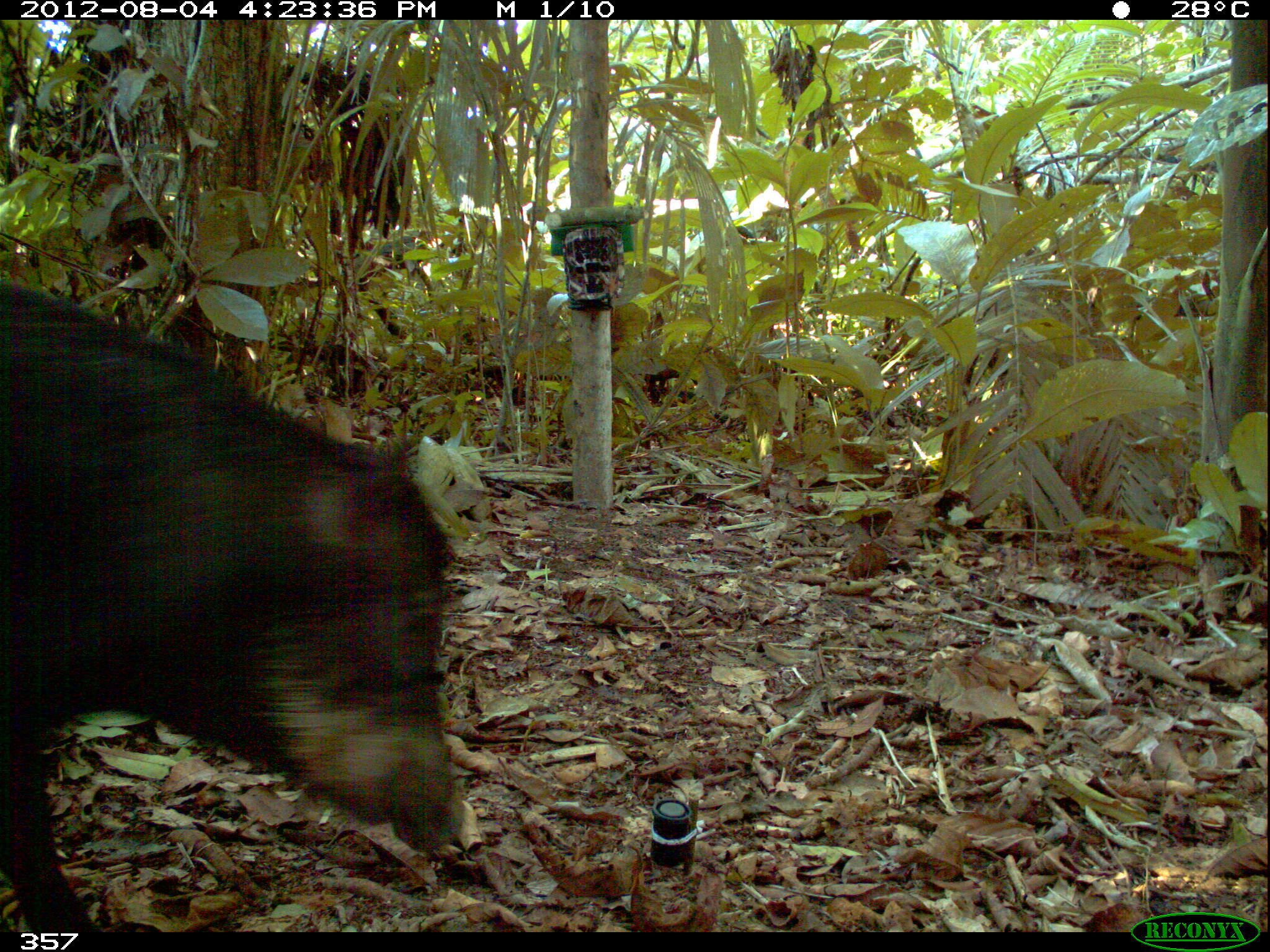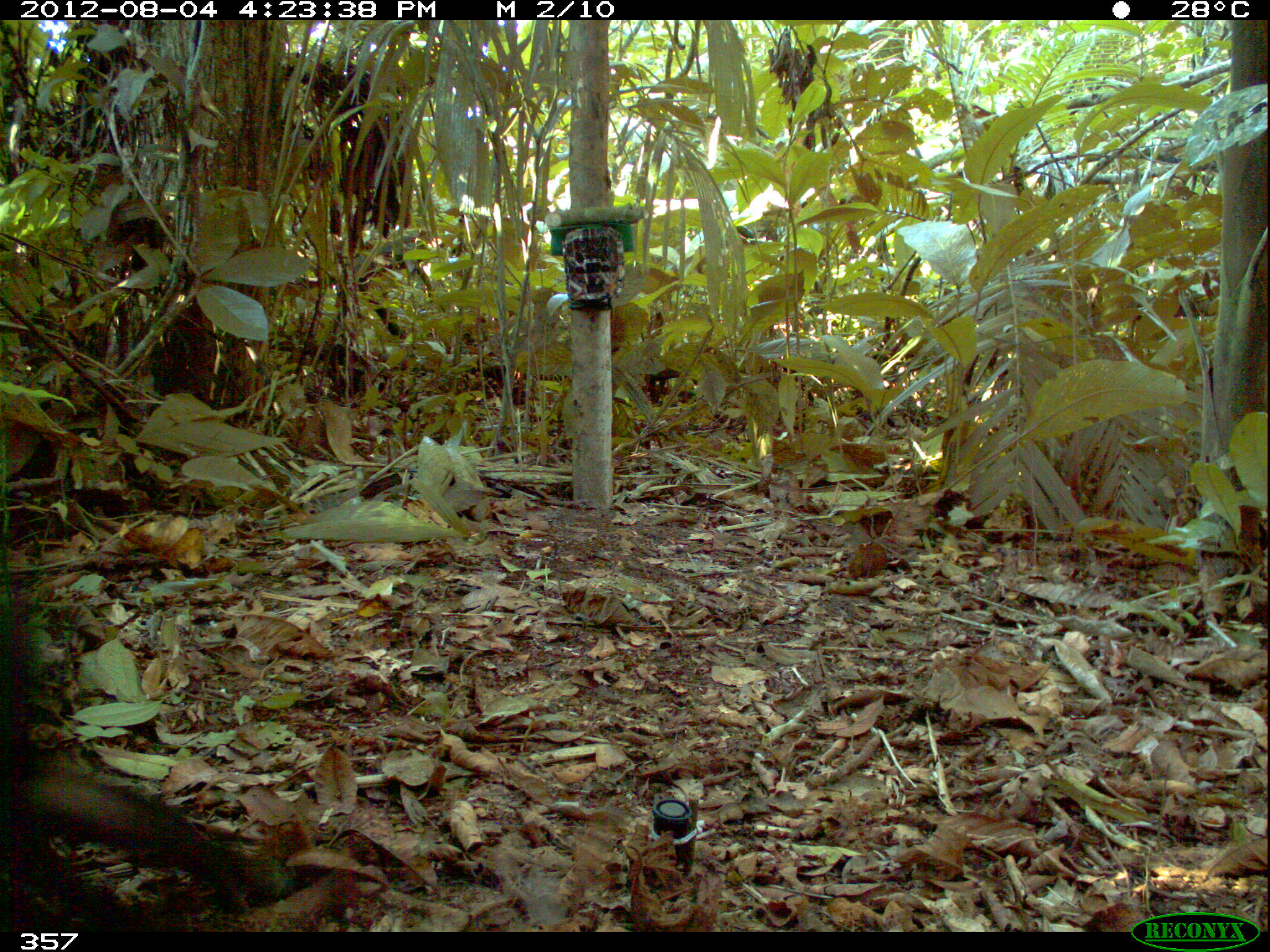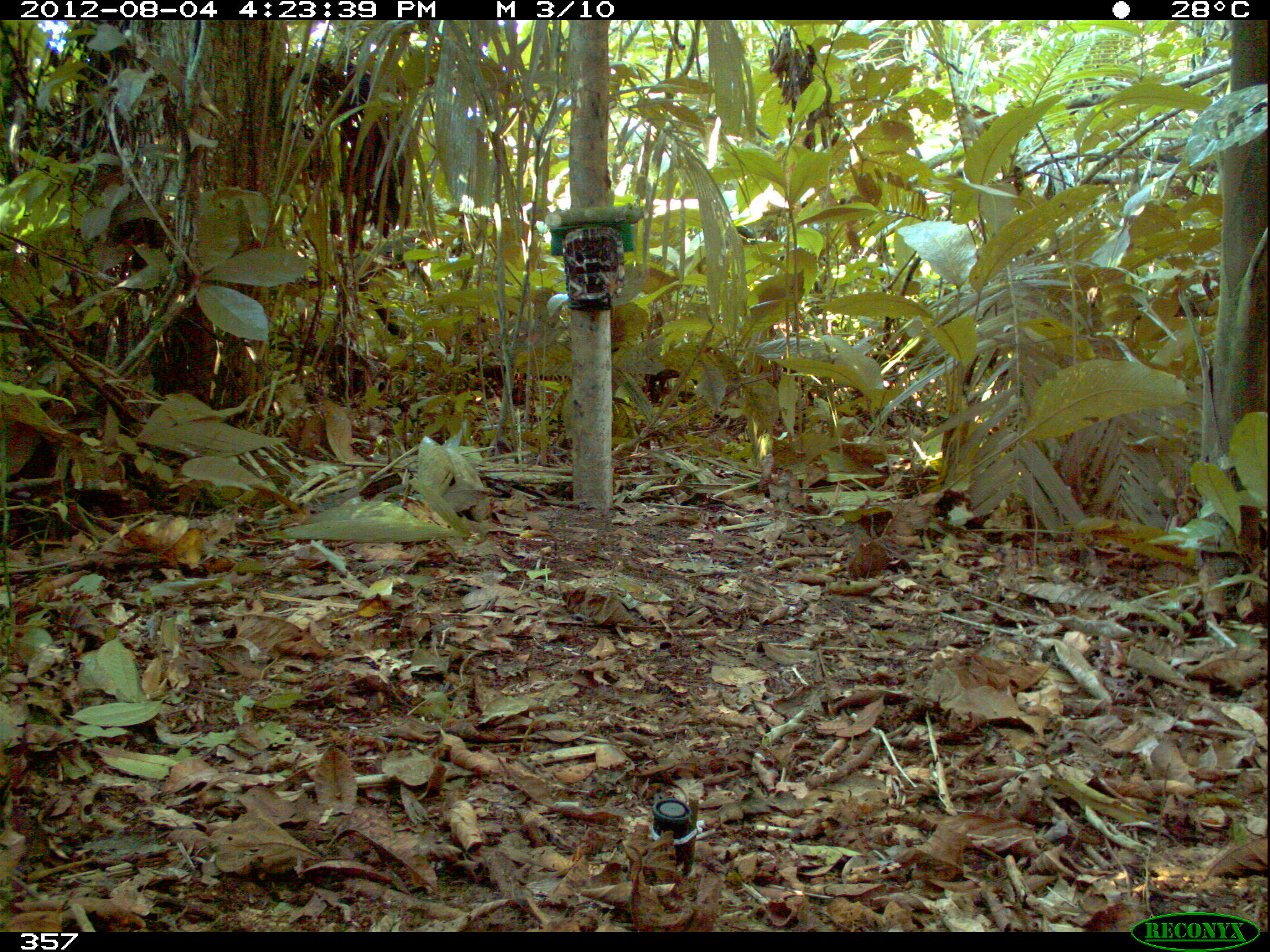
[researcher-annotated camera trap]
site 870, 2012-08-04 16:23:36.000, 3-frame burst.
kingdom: Animalia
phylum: Chordata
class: Mammalia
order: Artiodactyla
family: Tayassuidae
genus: Tayassu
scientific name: Tayassu pecari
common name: white-lipped peccary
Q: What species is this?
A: Tayassu pecari (white-lipped peccary).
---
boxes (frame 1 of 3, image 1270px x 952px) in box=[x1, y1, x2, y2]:
tayassu pecari: box=[0, 279, 465, 930]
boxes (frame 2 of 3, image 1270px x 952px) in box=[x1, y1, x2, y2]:
tayassu pecari: box=[0, 596, 292, 932]